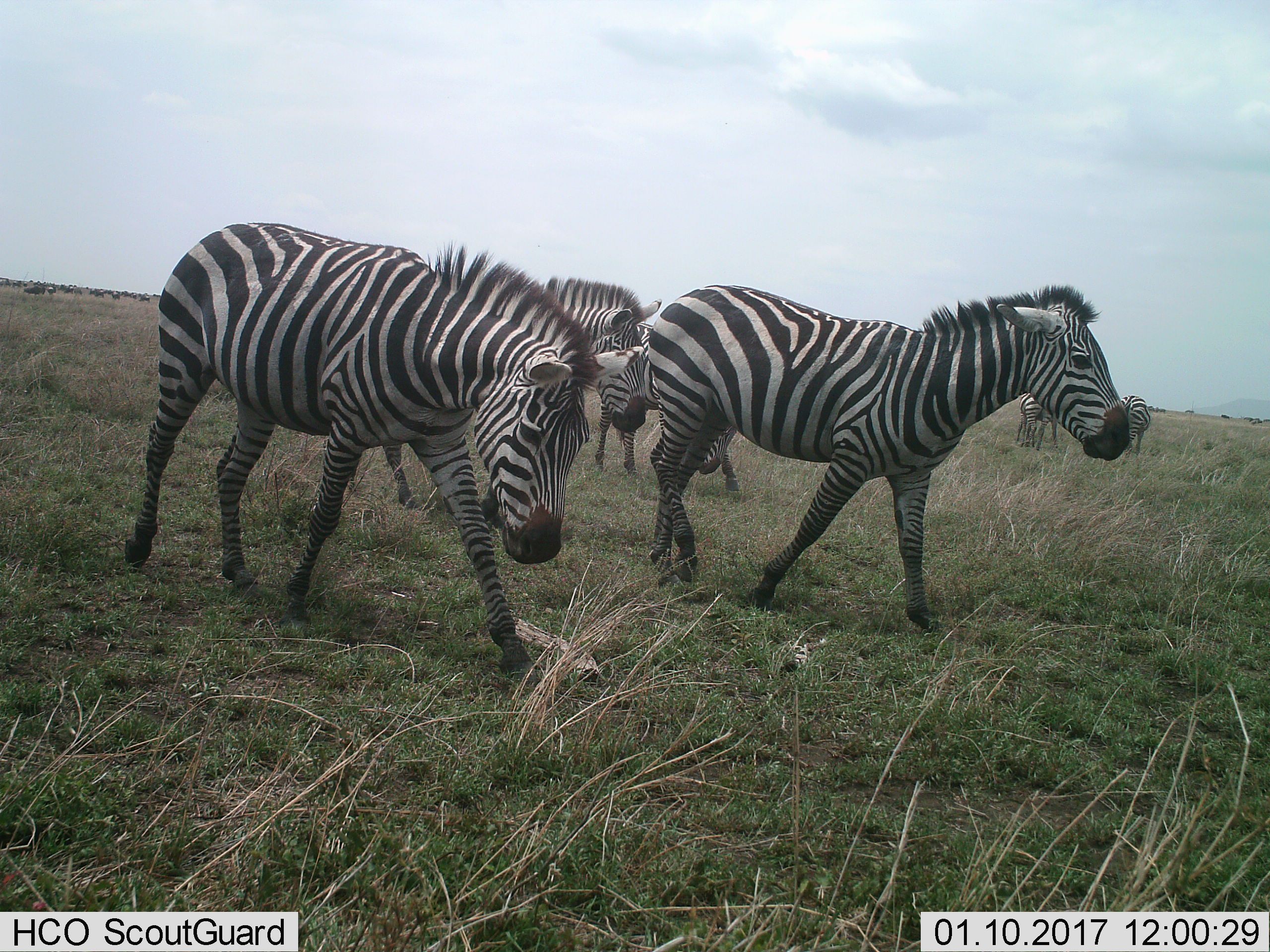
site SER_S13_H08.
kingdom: Animalia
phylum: Chordata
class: Mammalia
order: Perissodactyla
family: Equidae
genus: Equus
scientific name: Equus quagga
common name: plains zebra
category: zebraplains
Zebraplains (plains zebra) (Equus quagga), count 6. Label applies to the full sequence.